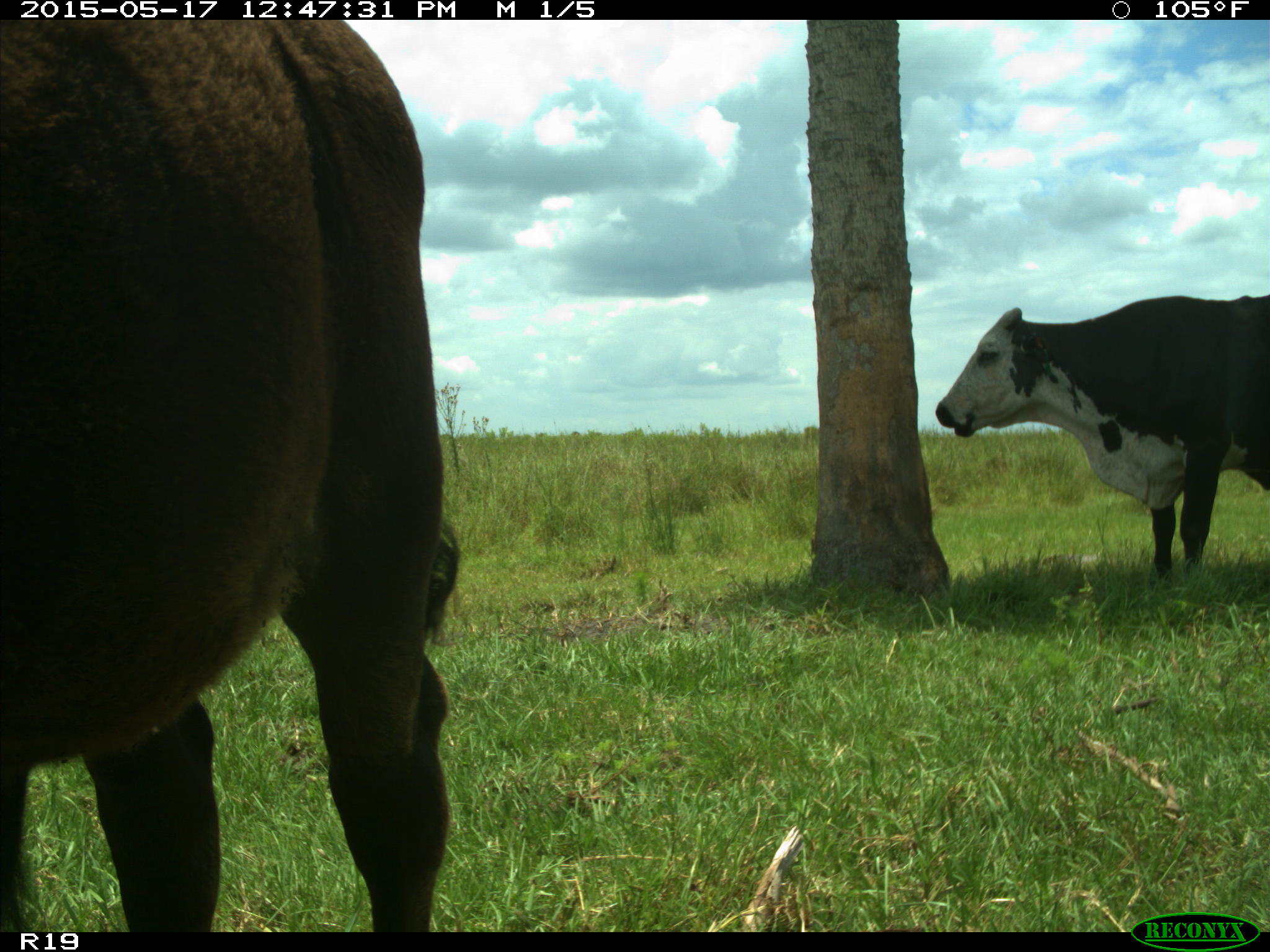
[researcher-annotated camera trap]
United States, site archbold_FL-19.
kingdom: Animalia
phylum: Chordata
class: Mammalia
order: Artiodactyla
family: Bovidae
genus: Bos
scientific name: Bos taurus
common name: domestic cow